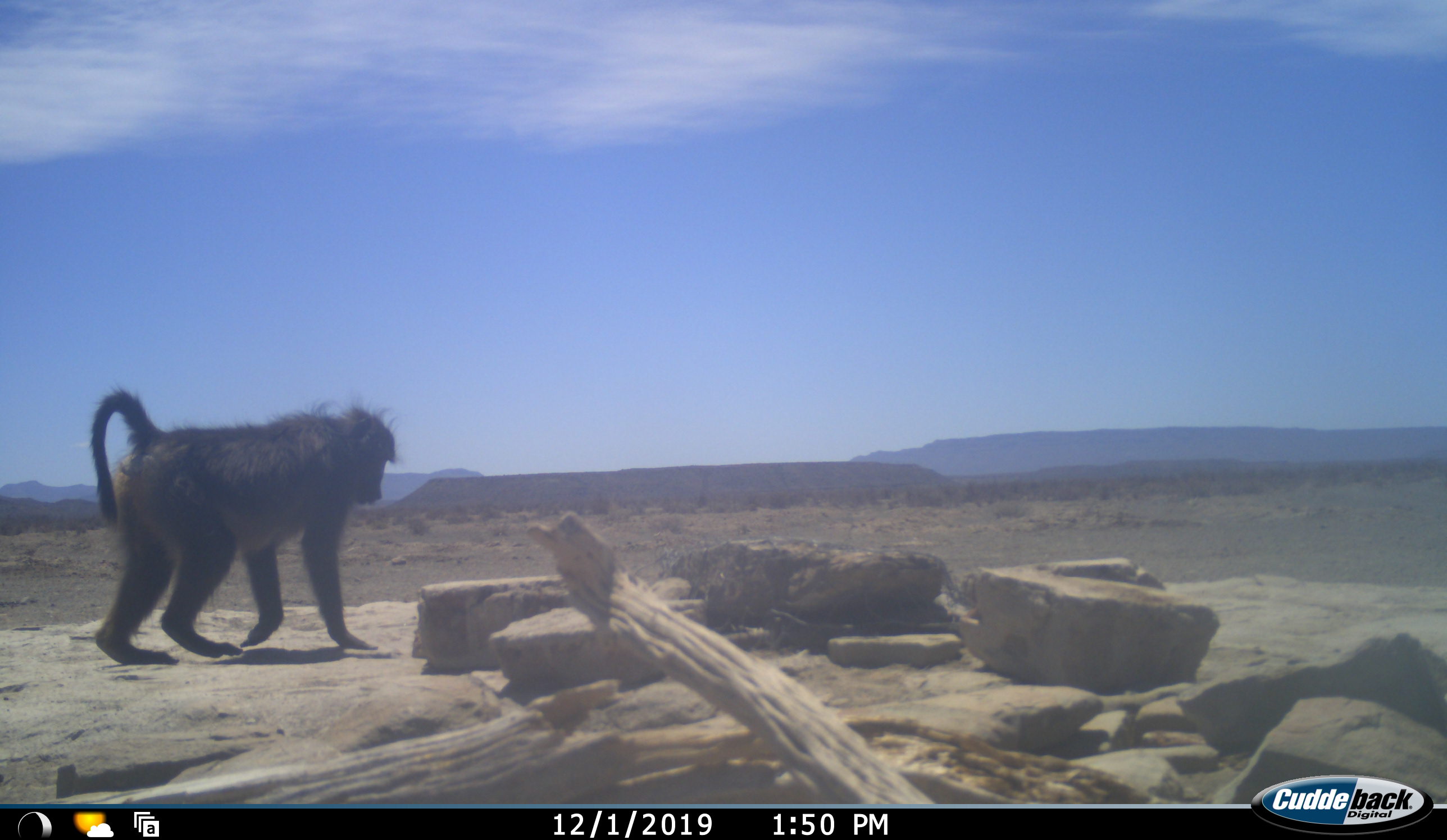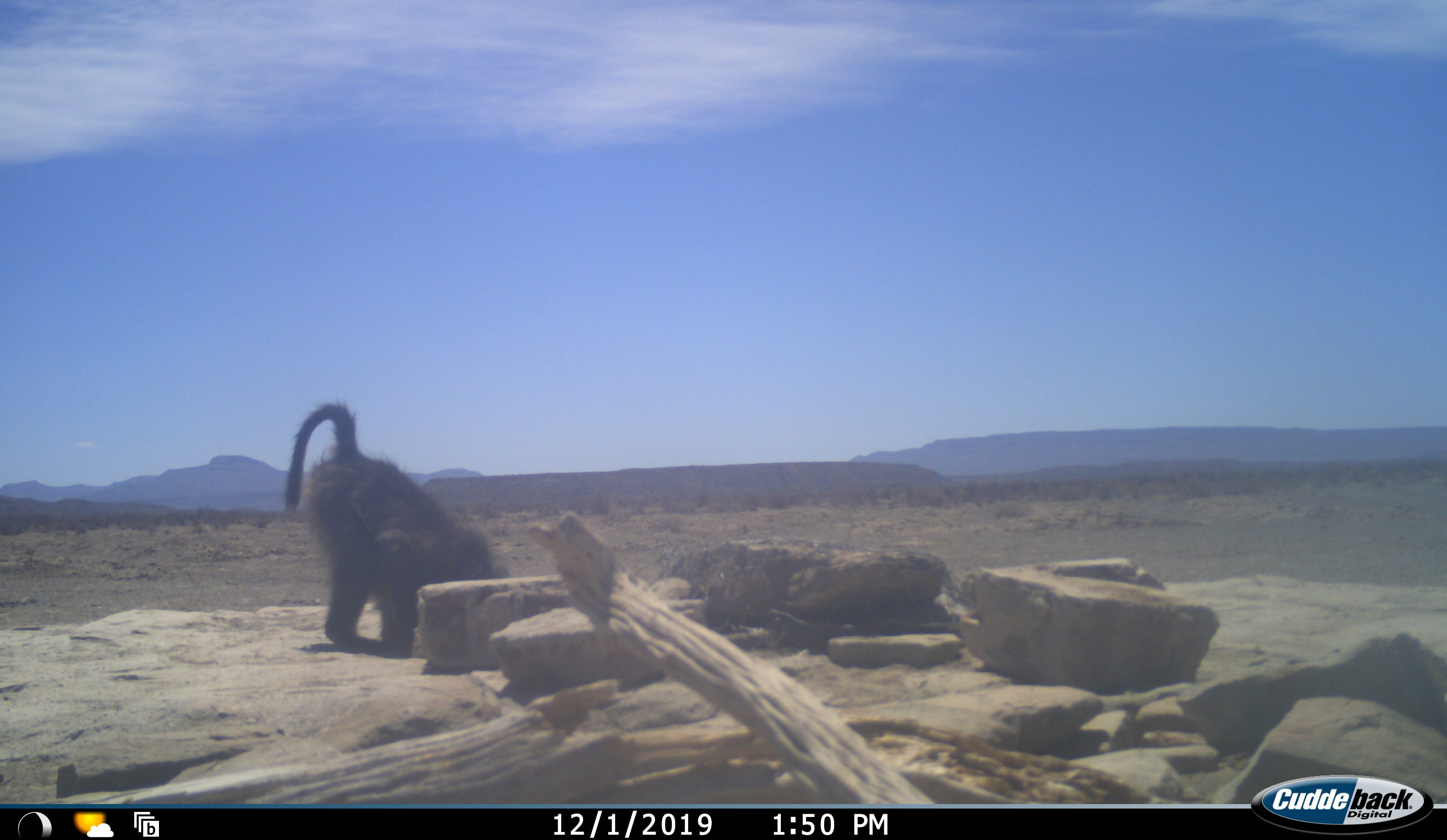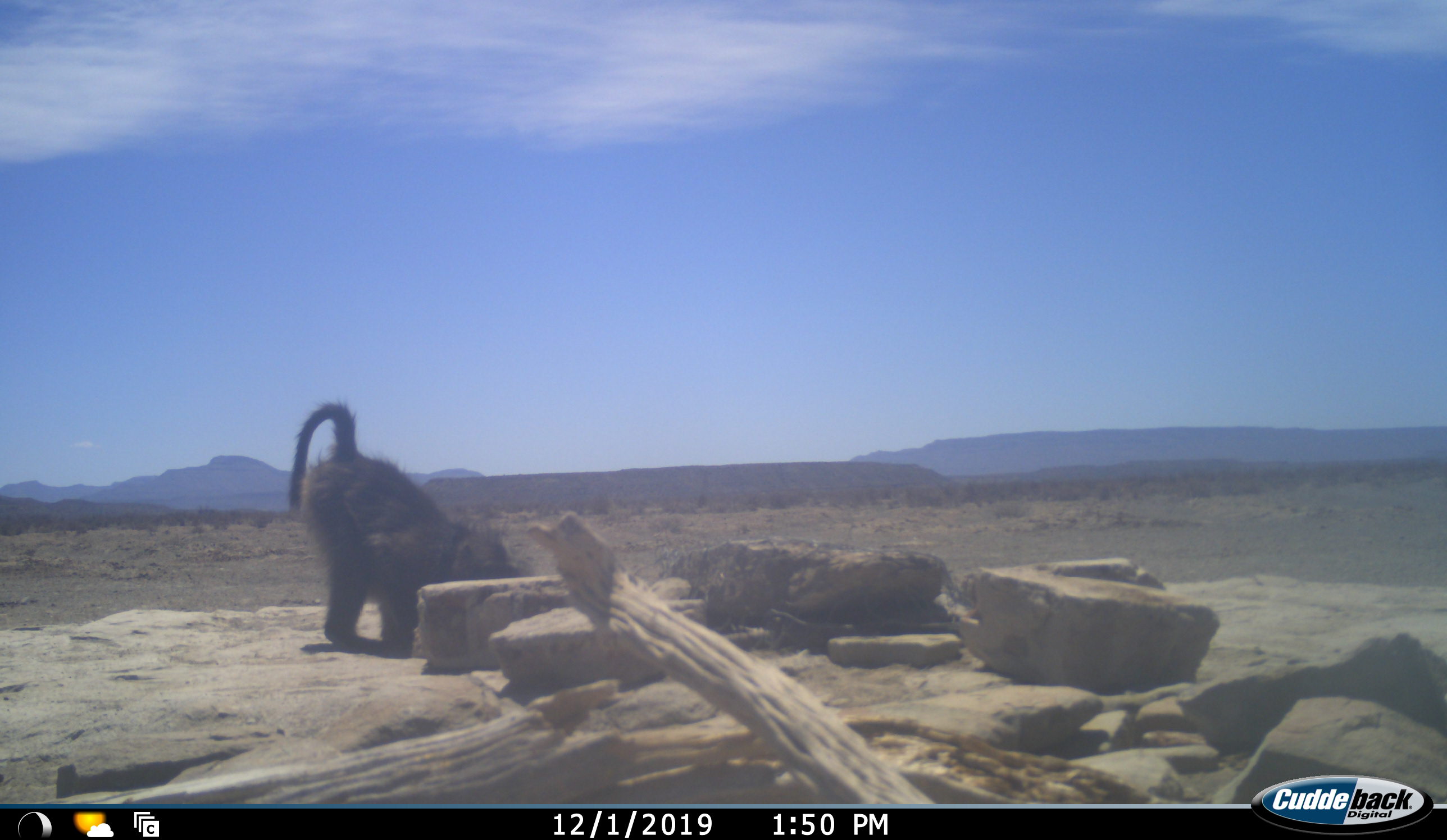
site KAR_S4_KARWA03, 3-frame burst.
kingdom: Animalia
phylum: Chordata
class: Mammalia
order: Primates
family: Cercopithecidae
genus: Papio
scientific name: Papio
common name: baboon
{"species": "baboon (Papio)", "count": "1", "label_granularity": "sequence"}